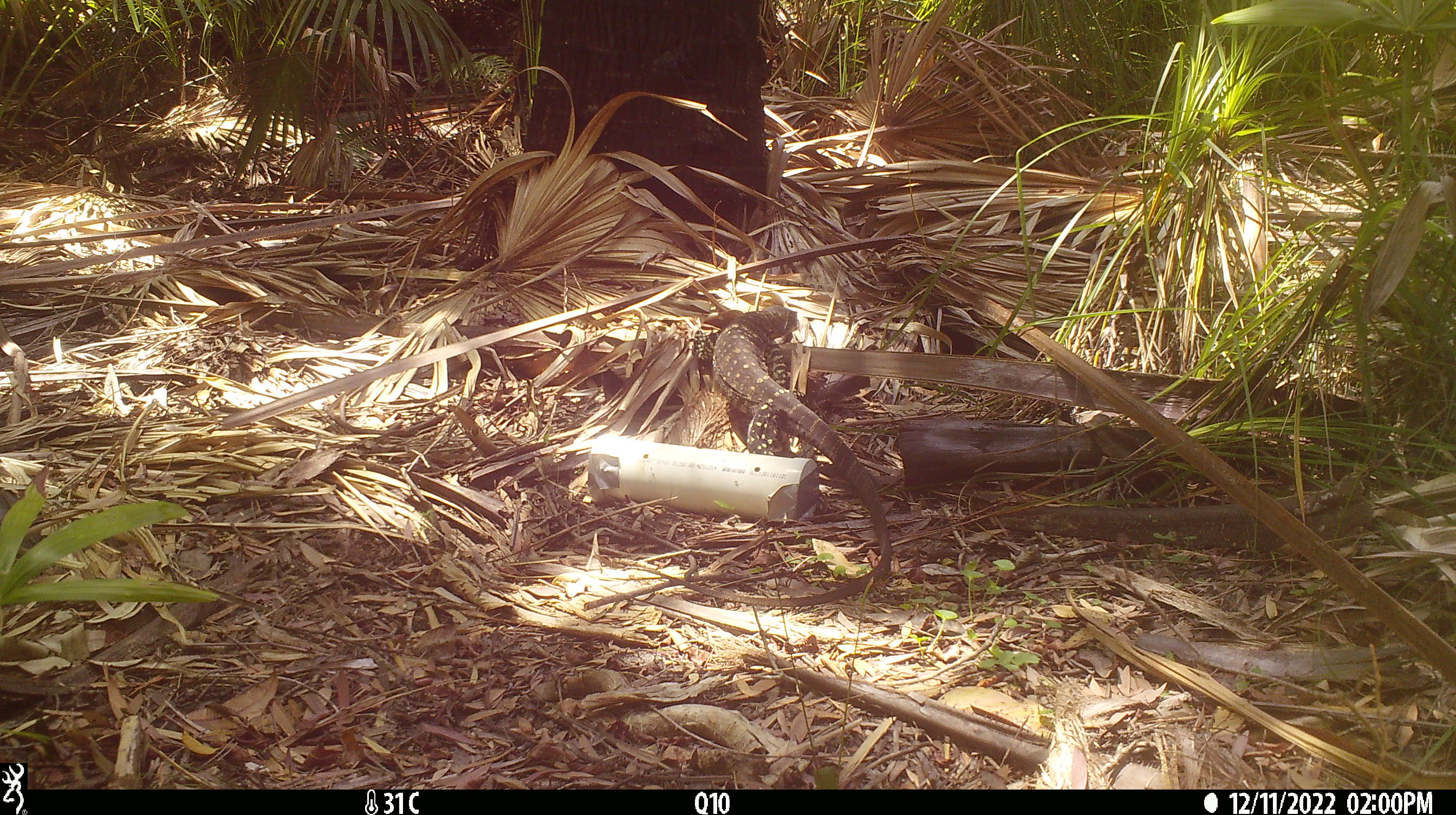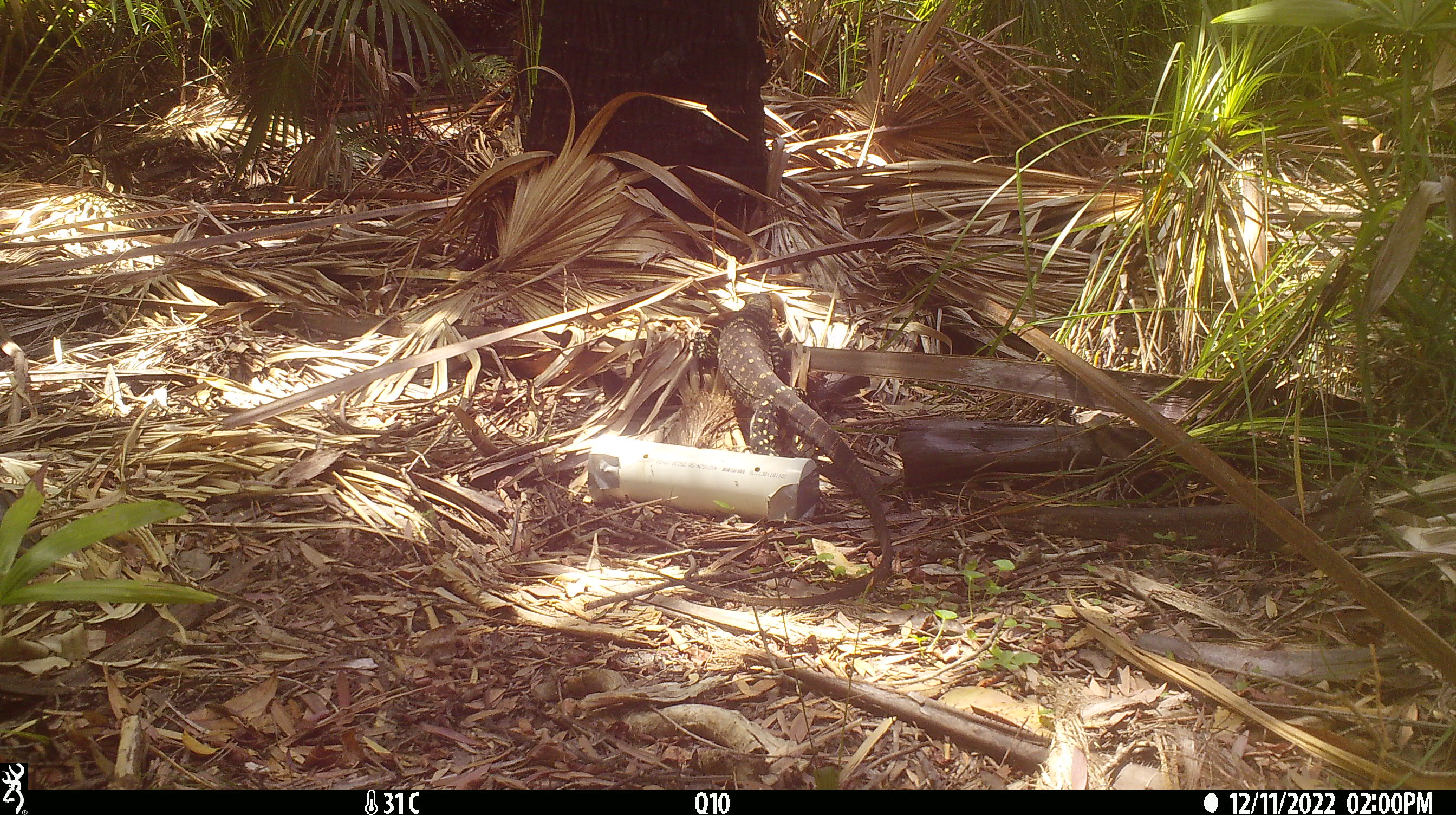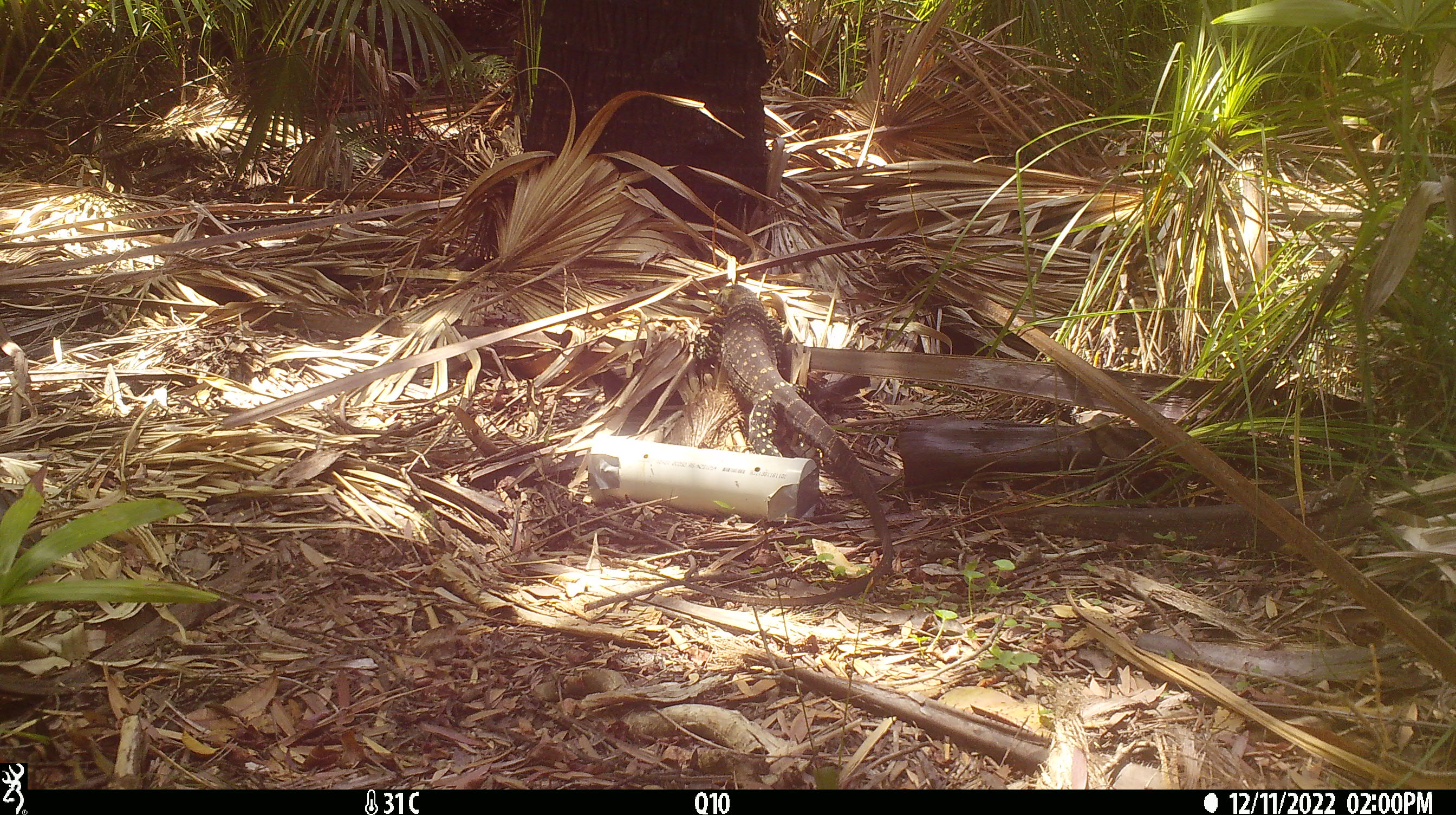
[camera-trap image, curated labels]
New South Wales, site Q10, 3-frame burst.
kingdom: Animalia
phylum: Chordata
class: Reptilia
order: Squamata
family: Varanidae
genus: Varanus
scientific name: Varanus varius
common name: lace monitor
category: goanna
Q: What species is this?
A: Goanna (lace monitor) (Varanus varius).